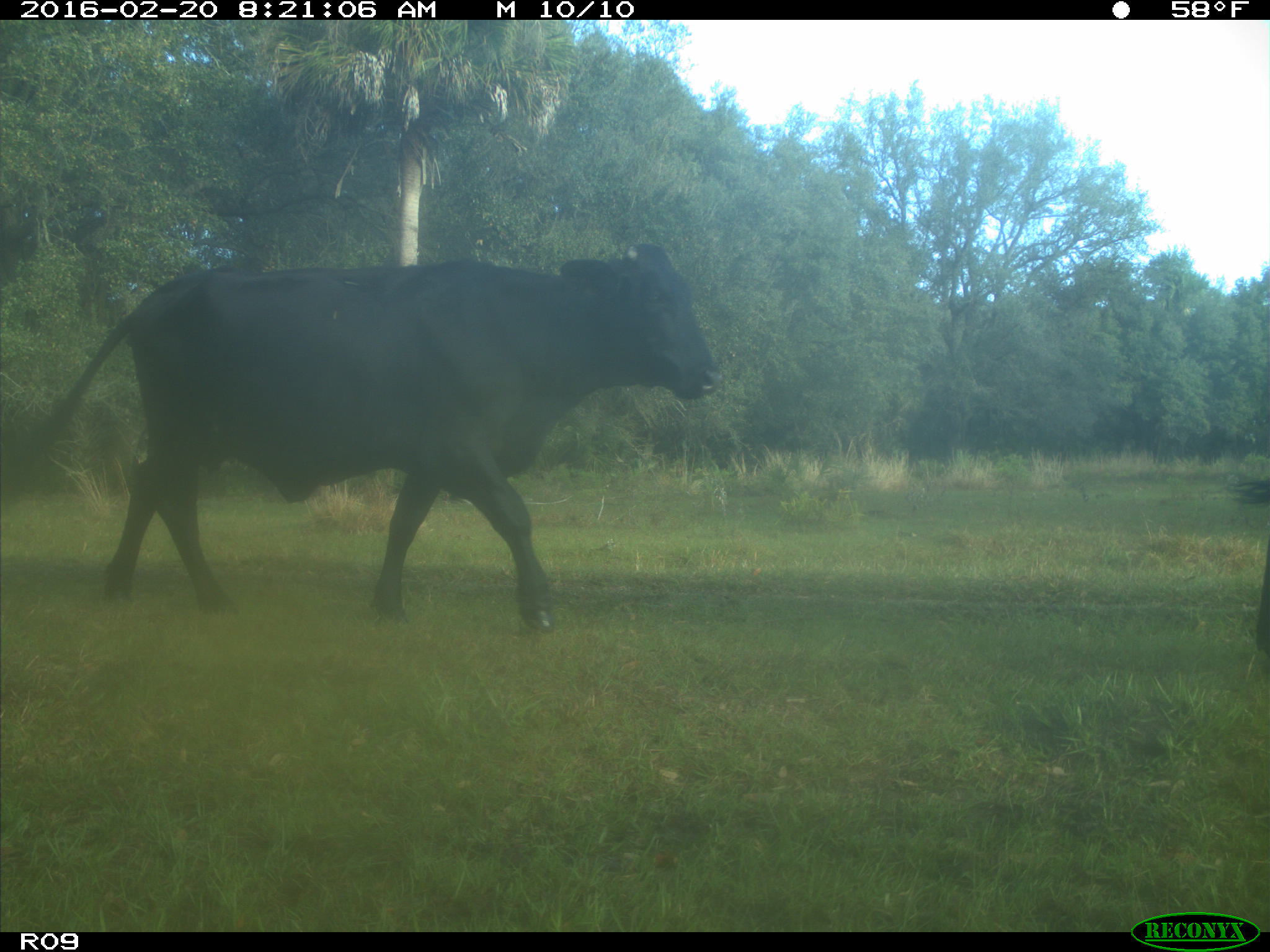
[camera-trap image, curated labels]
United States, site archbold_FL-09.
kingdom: Animalia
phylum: Chordata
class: Mammalia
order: Artiodactyla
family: Bovidae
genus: Bos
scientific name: Bos taurus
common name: domestic cow